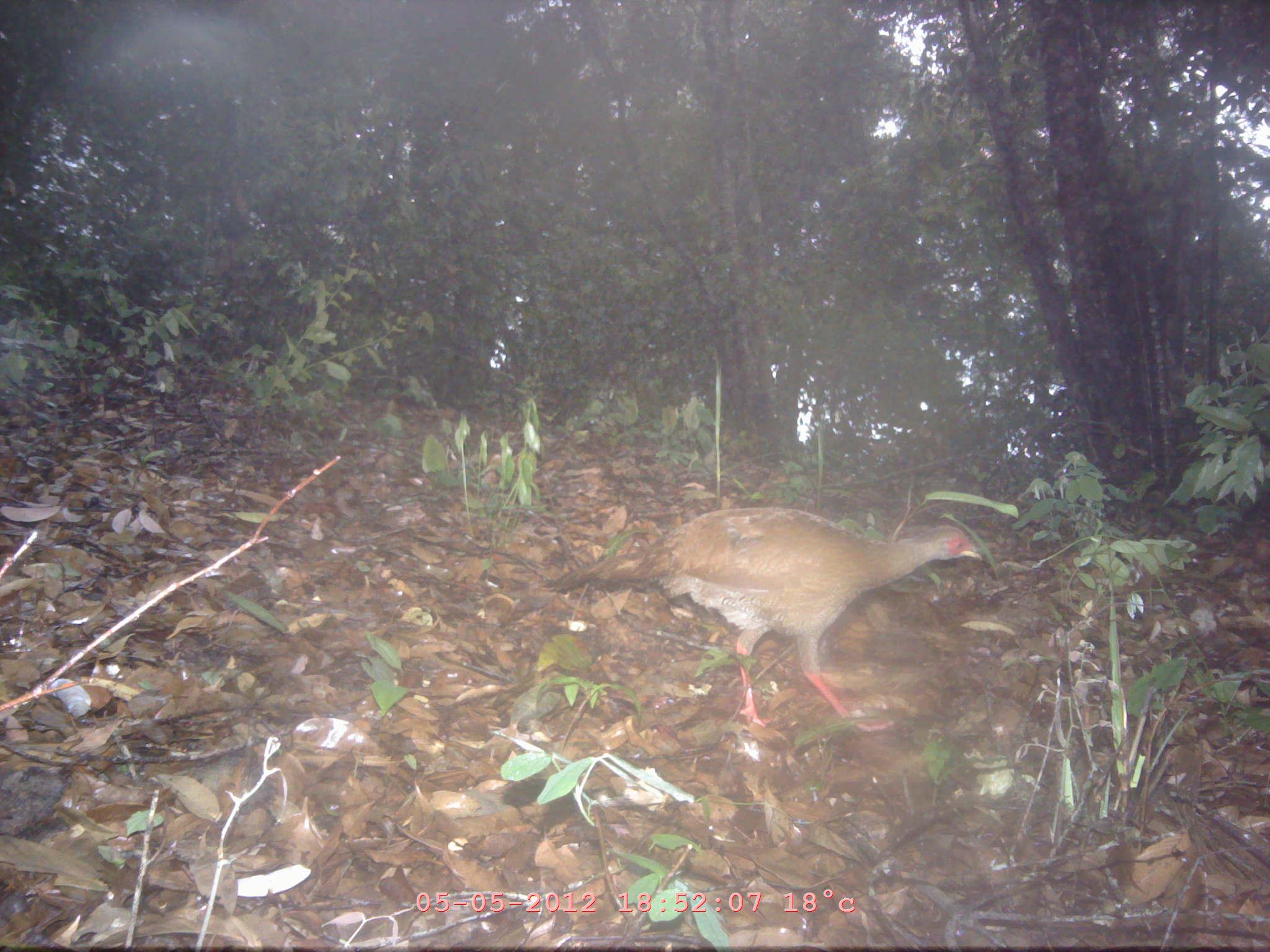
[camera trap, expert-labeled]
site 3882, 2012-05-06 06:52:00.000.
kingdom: Animalia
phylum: Chordata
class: Aves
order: Galliformes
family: Phasianidae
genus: Lophura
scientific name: Lophura nycthemera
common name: silver pheasant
Lophura nycthemera (silver pheasant), count 1.